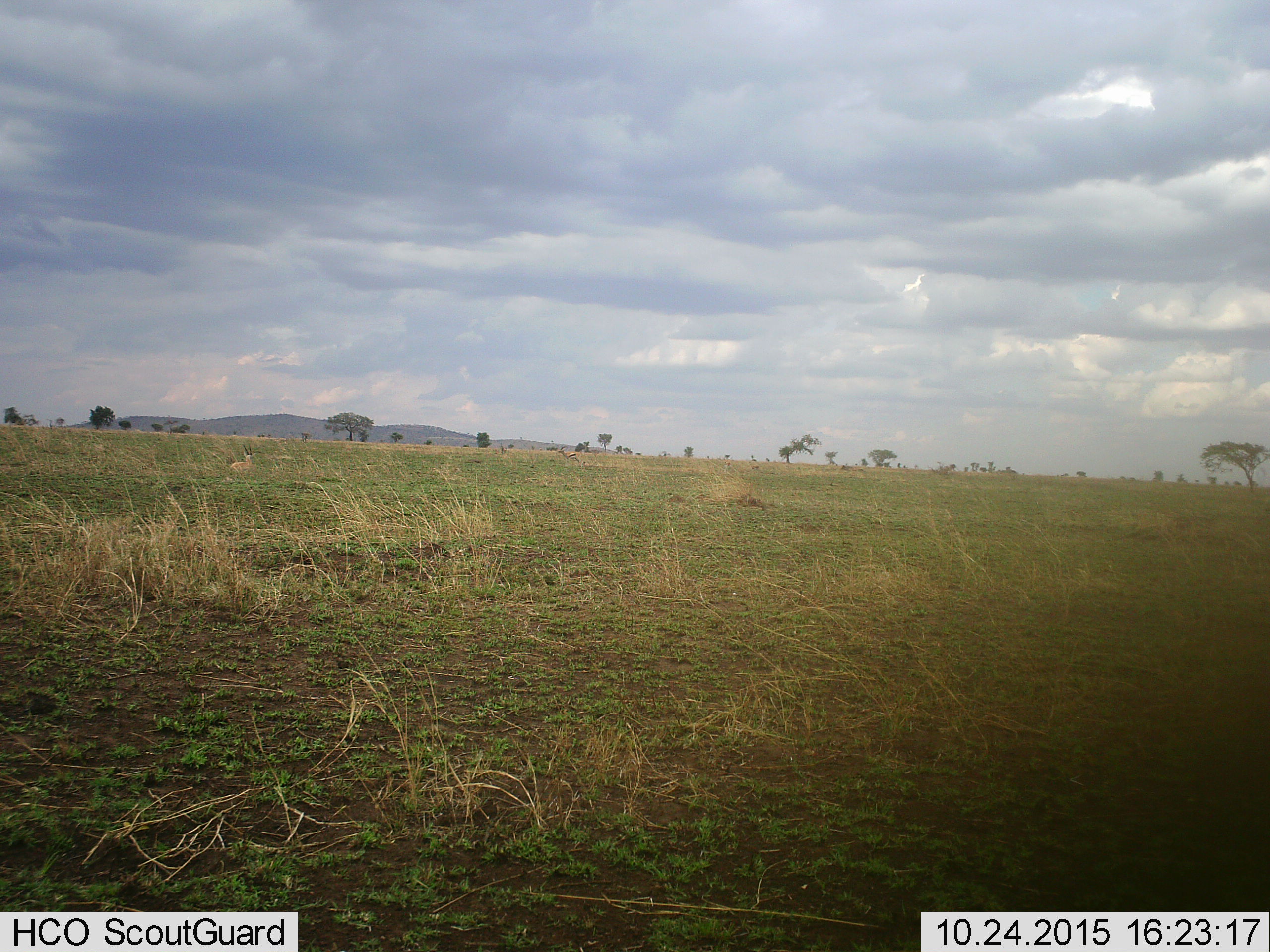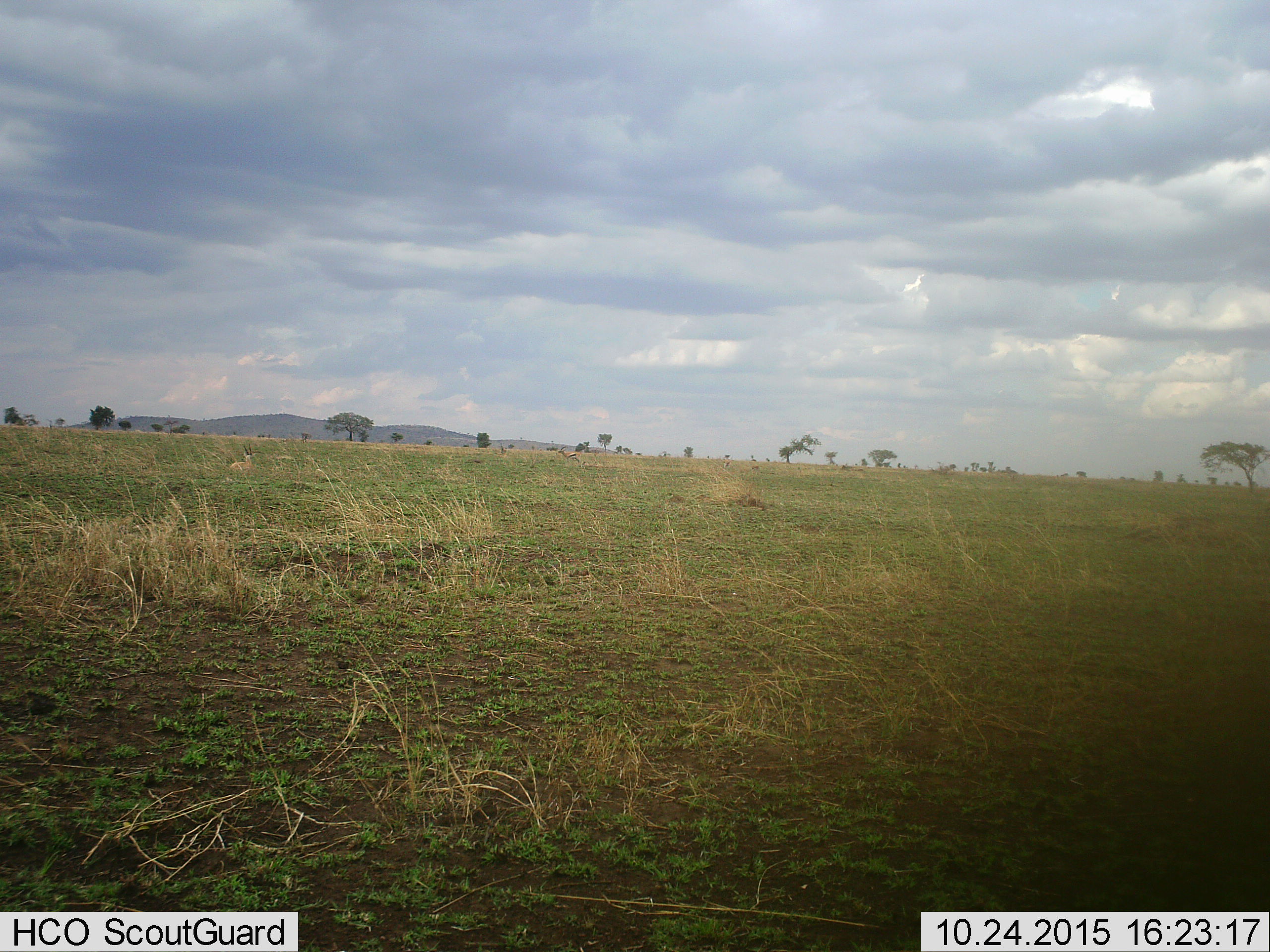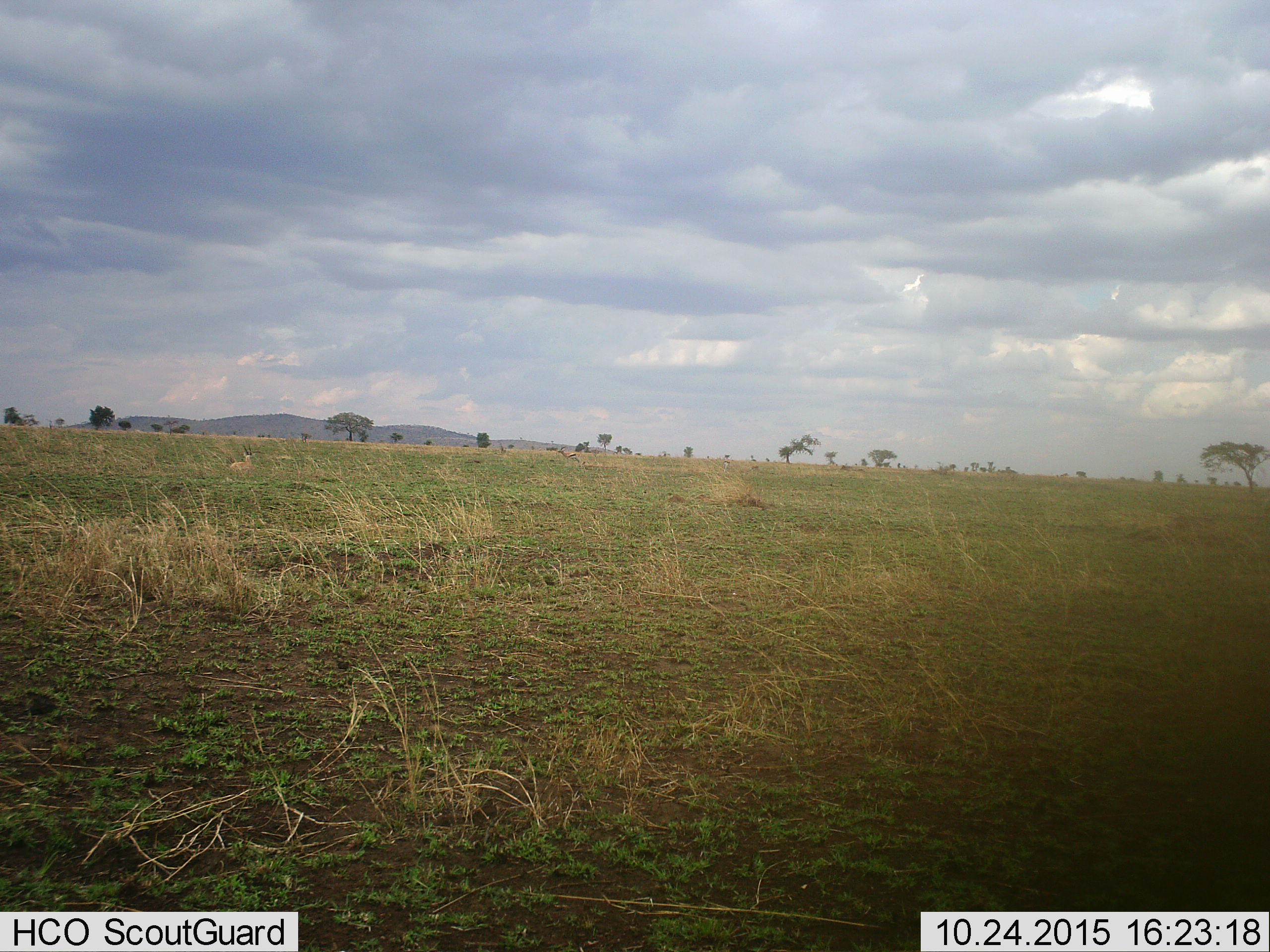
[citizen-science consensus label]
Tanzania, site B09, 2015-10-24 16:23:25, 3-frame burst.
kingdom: Animalia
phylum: Chordata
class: Mammalia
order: Artiodactyla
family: Bovidae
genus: Eudorcas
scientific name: Eudorcas thomsonii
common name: thomson's gazelle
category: gazellethomsons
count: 2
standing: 64%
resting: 91%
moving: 9%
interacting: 0%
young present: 0%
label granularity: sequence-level